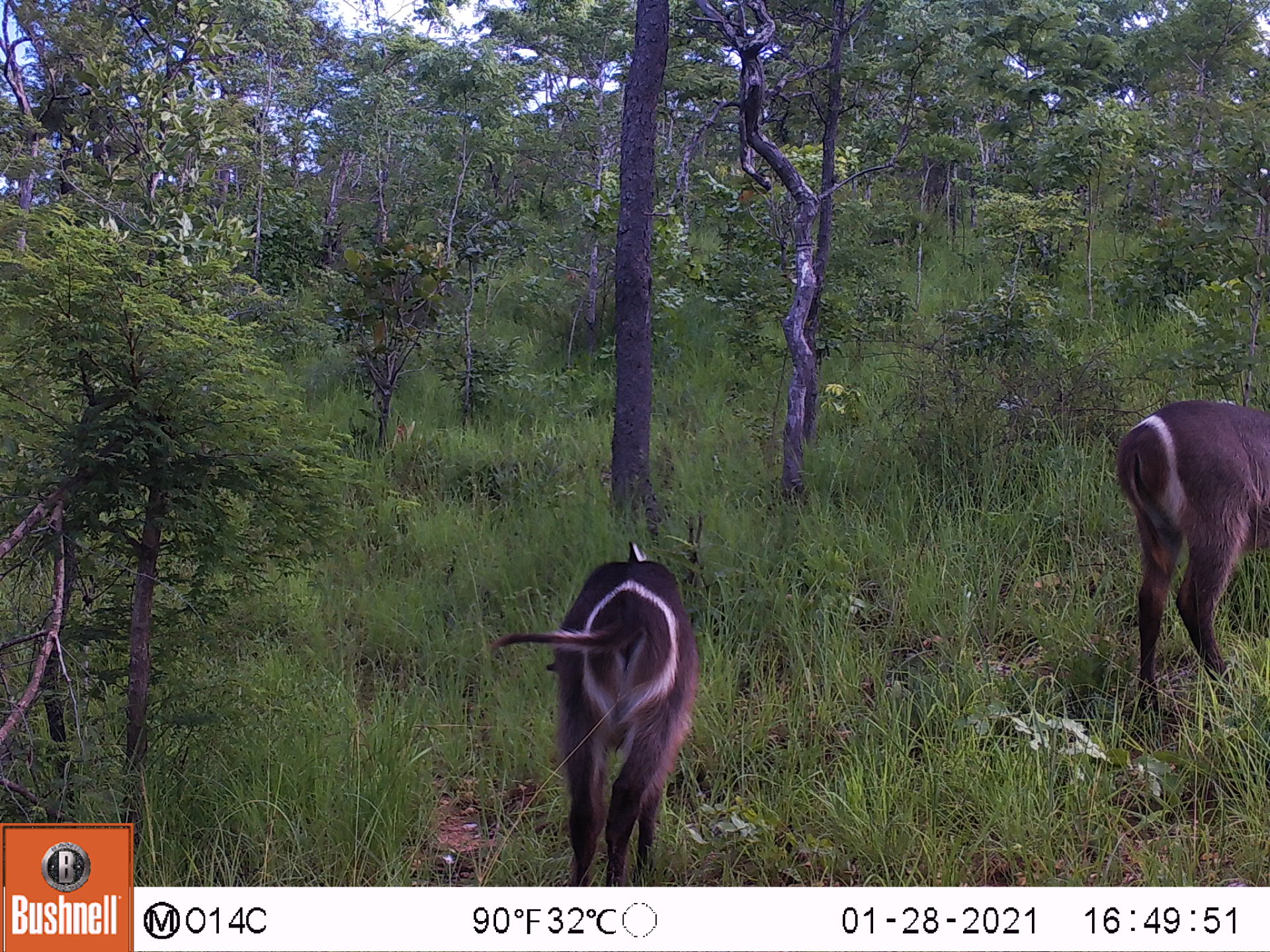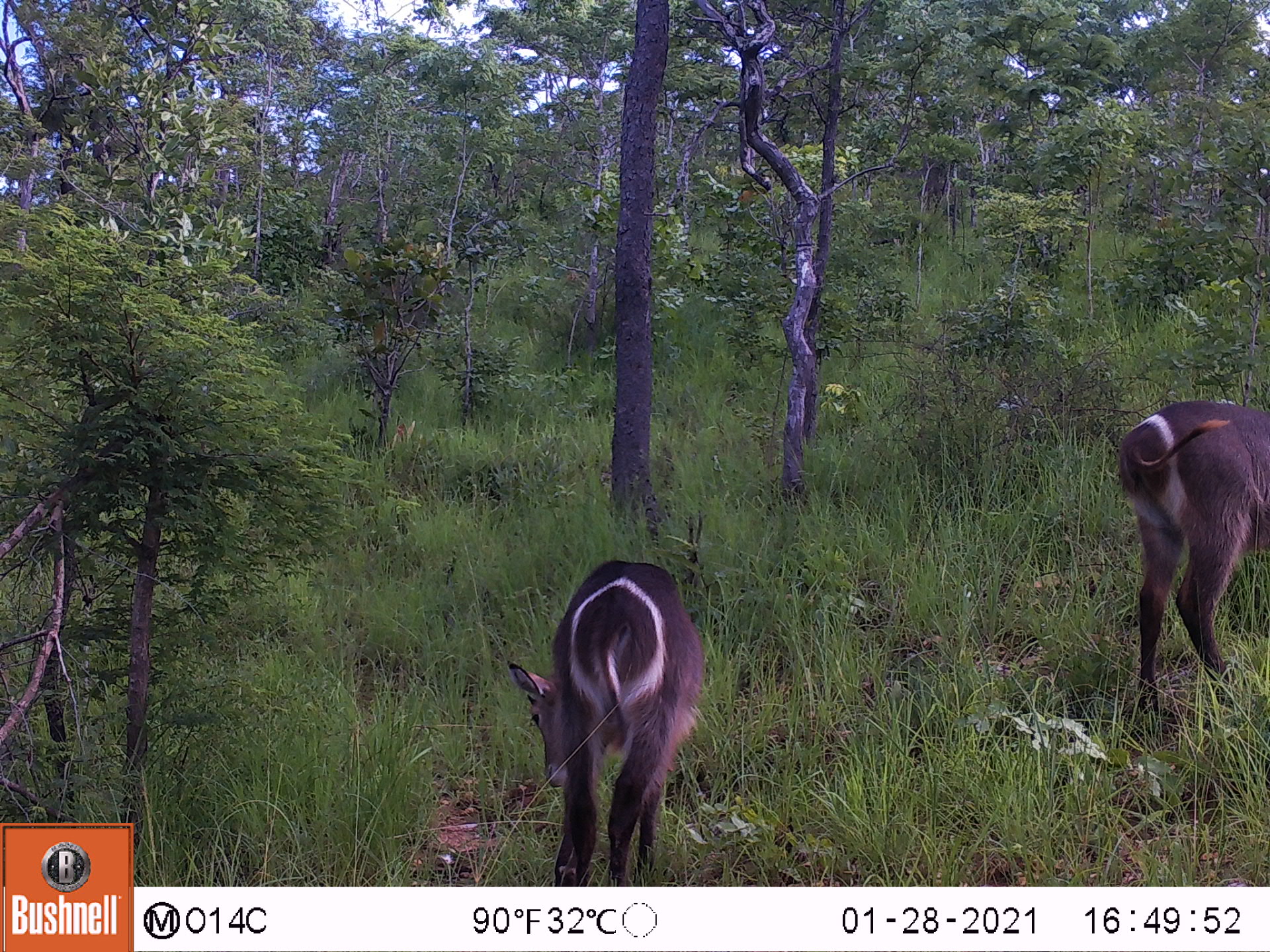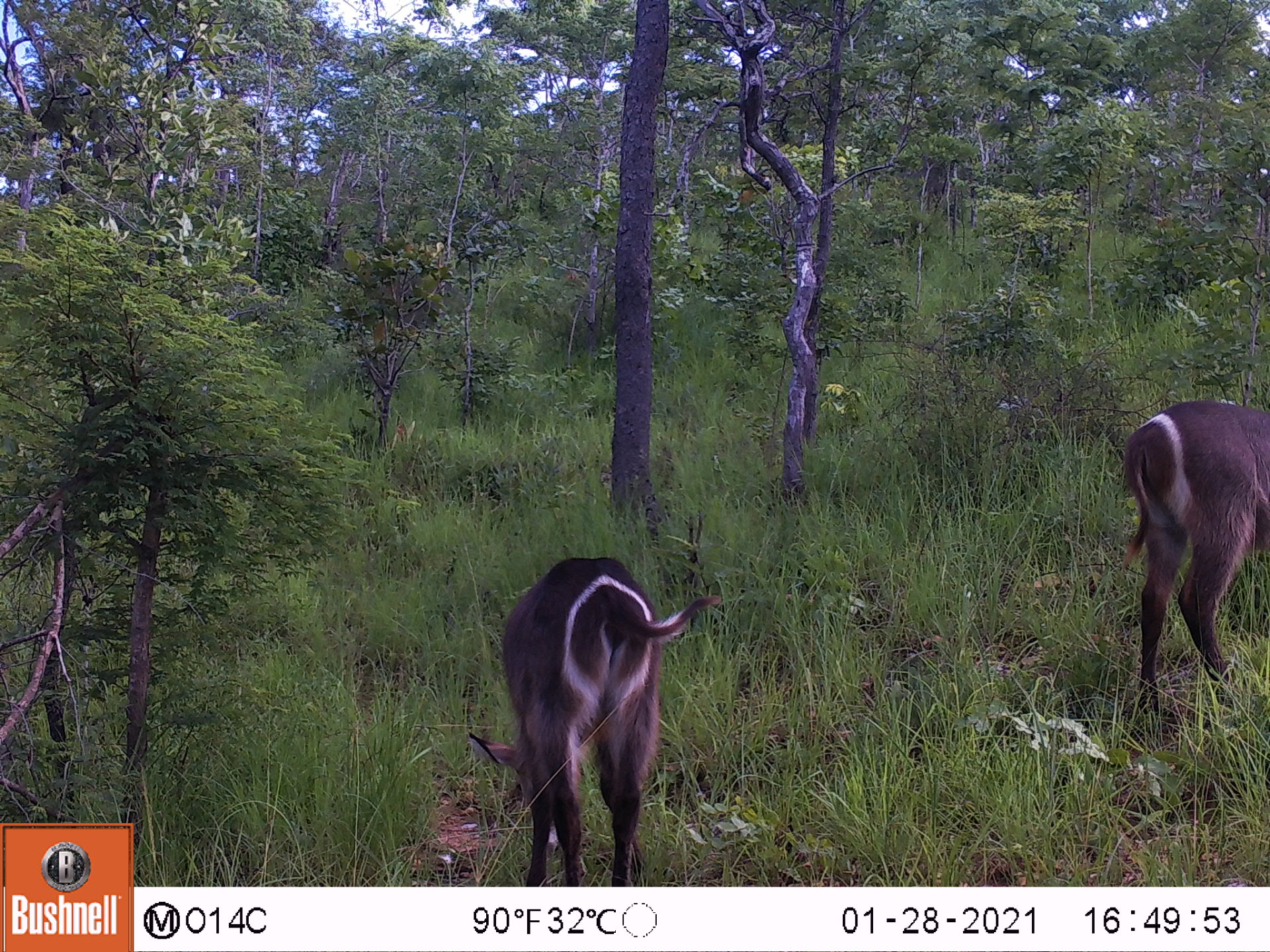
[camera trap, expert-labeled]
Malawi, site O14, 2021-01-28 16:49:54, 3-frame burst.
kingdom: Animalia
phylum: Chordata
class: Mammalia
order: Artiodactyla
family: Bovidae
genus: Kobus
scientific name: Kobus ellipsiprymnus ellipsiprymnus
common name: common waterbuck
Common waterbuck (Kobus ellipsiprymnus ellipsiprymnus), count 2.